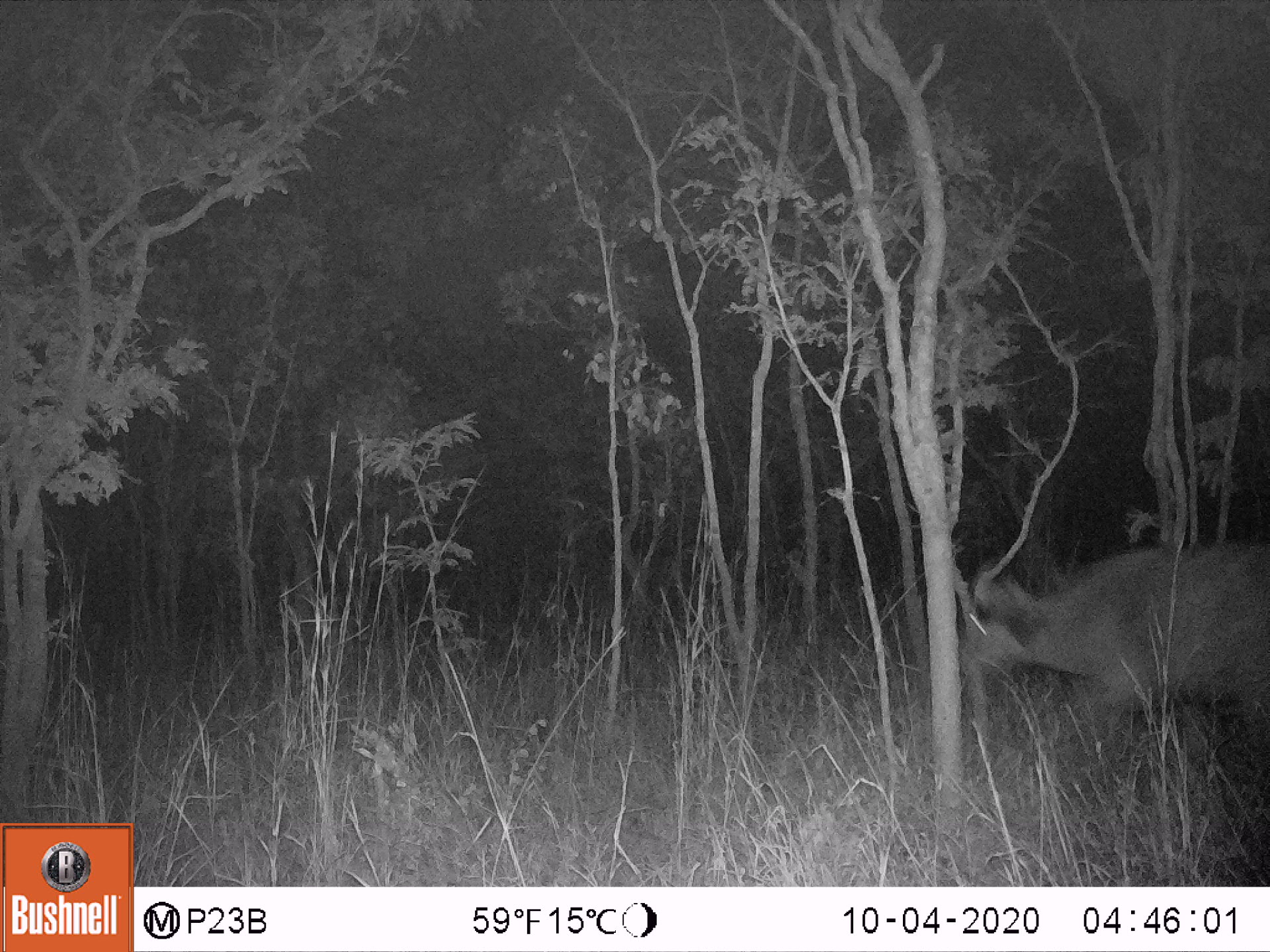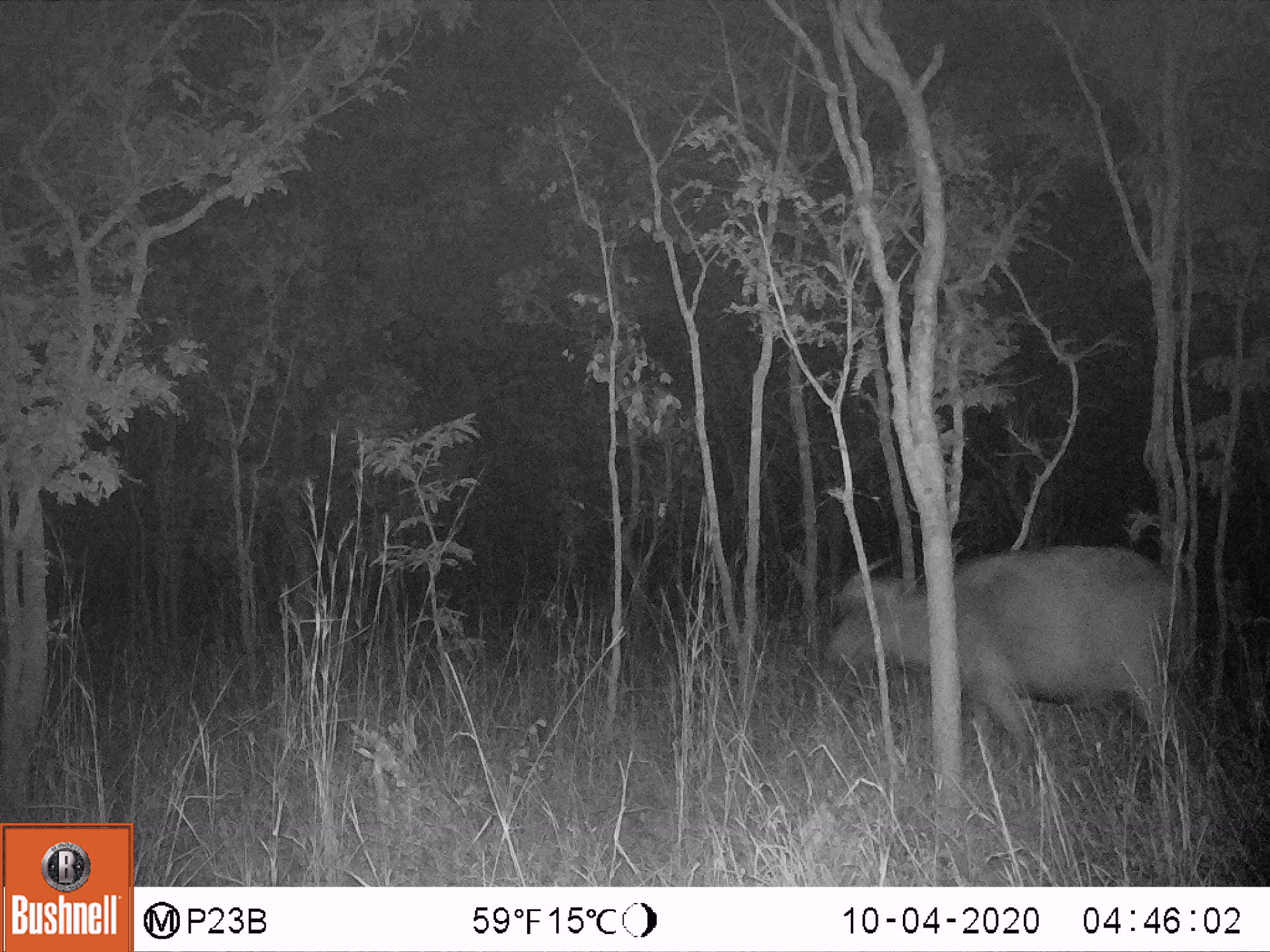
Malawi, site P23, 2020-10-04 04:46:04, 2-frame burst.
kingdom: Animalia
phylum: Chordata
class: Mammalia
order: Artiodactyla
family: Bovidae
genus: Syncerus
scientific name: Syncerus caffer caffer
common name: cape buffalo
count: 1